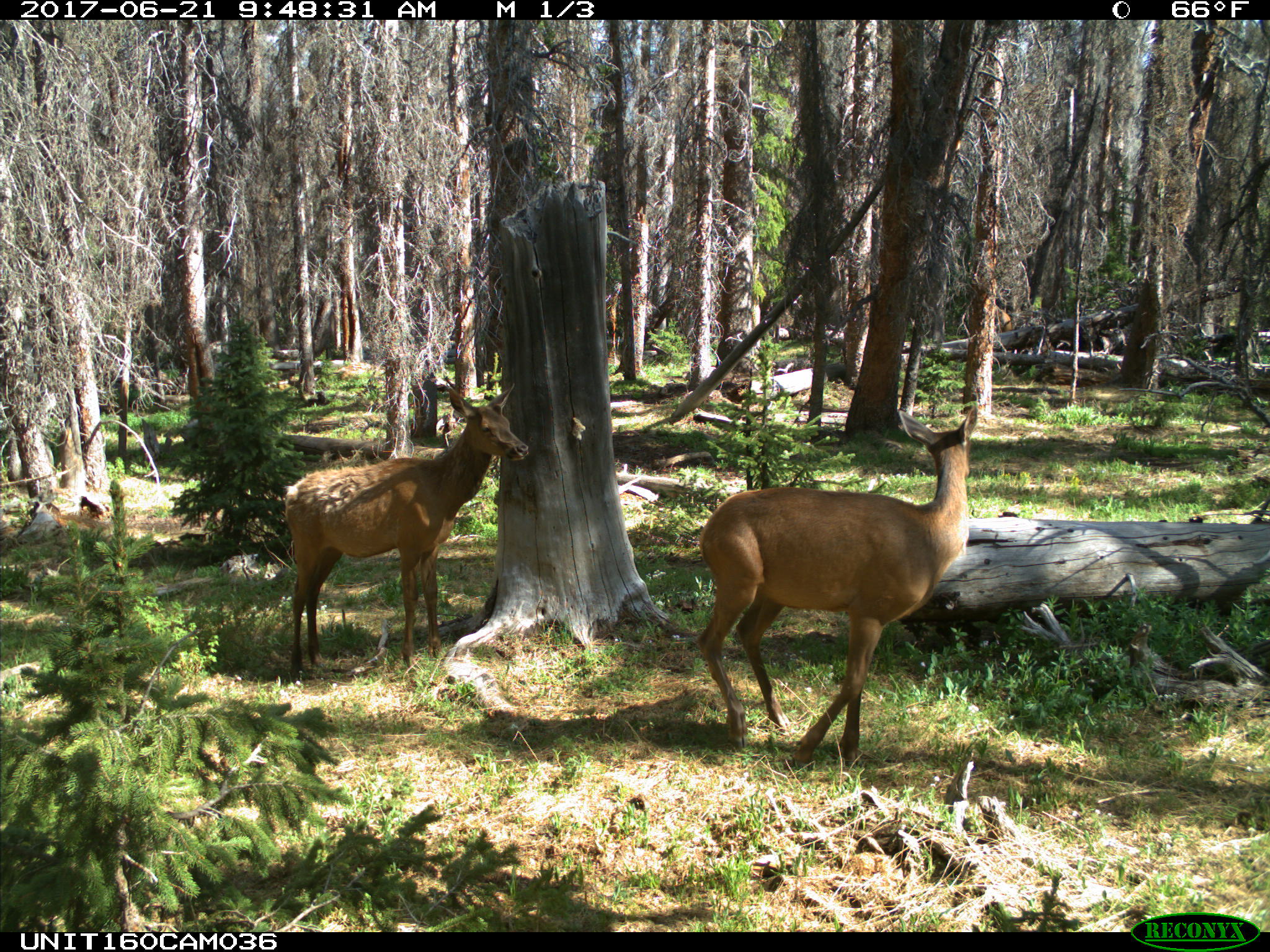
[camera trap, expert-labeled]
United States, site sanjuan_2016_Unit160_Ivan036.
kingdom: Animalia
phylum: Chordata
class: Mammalia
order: Artiodactyla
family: Cervidae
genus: Cervus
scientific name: Cervus elaphus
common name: red deer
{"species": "Cervus elaphus (red deer)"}